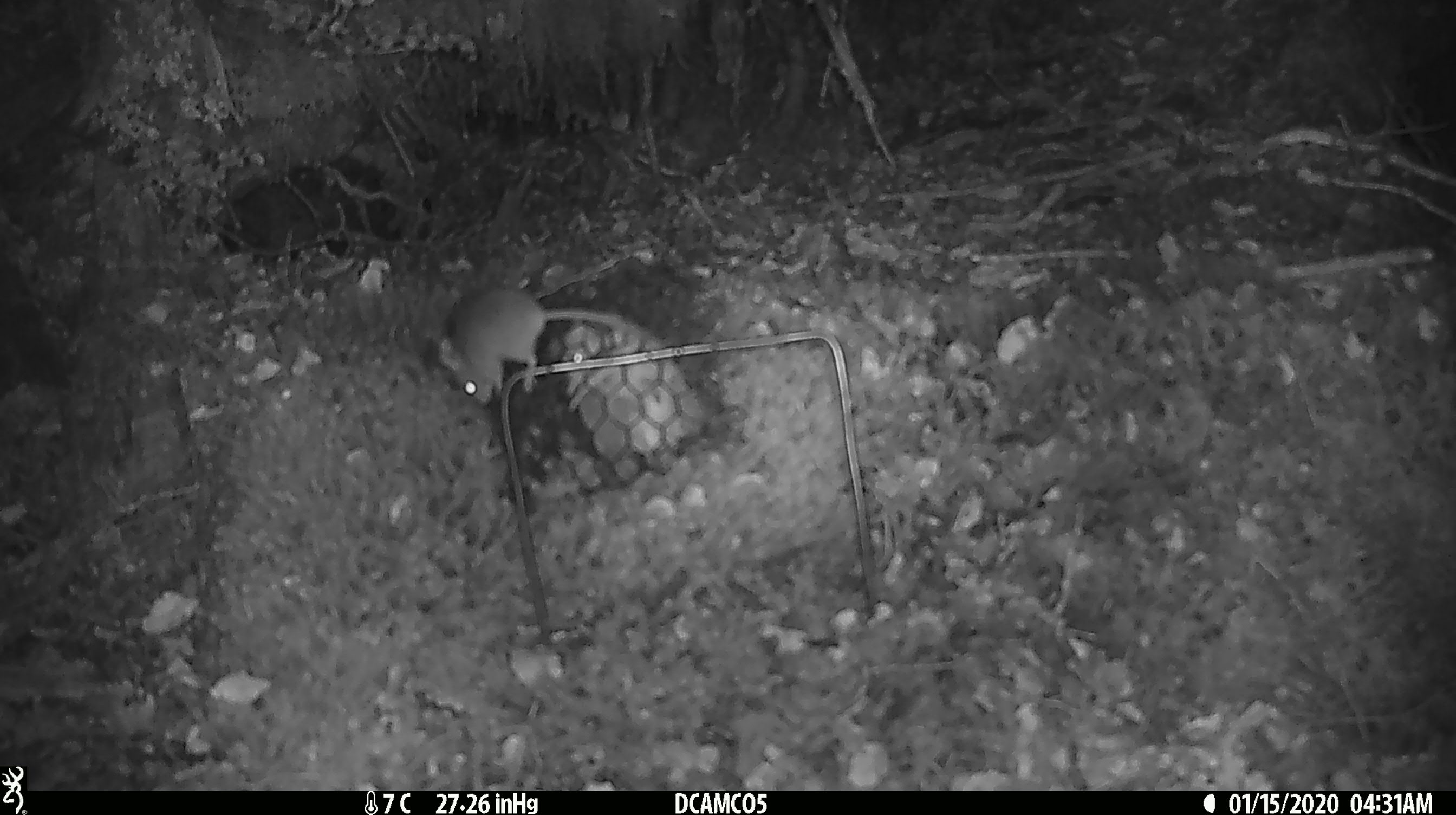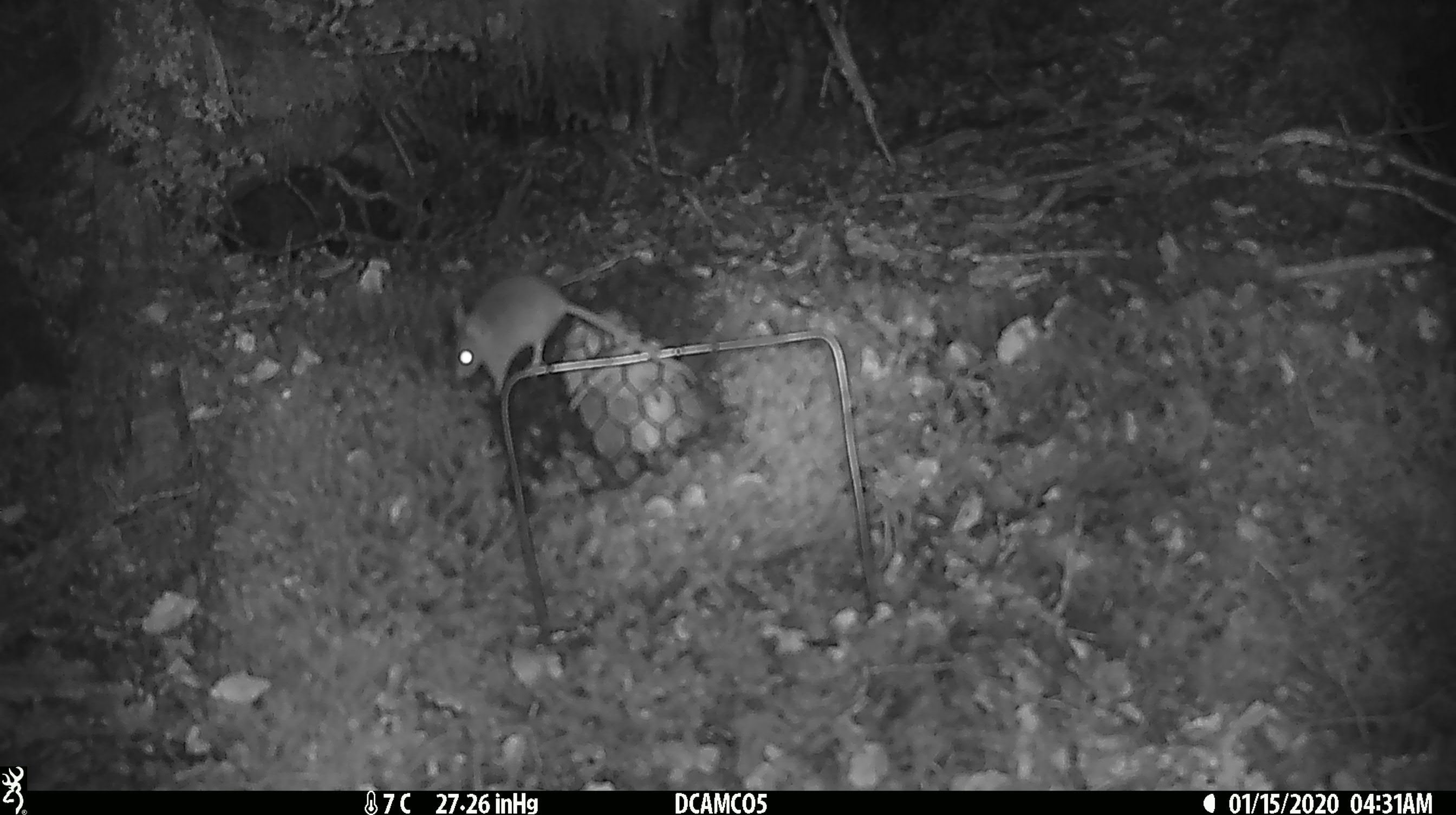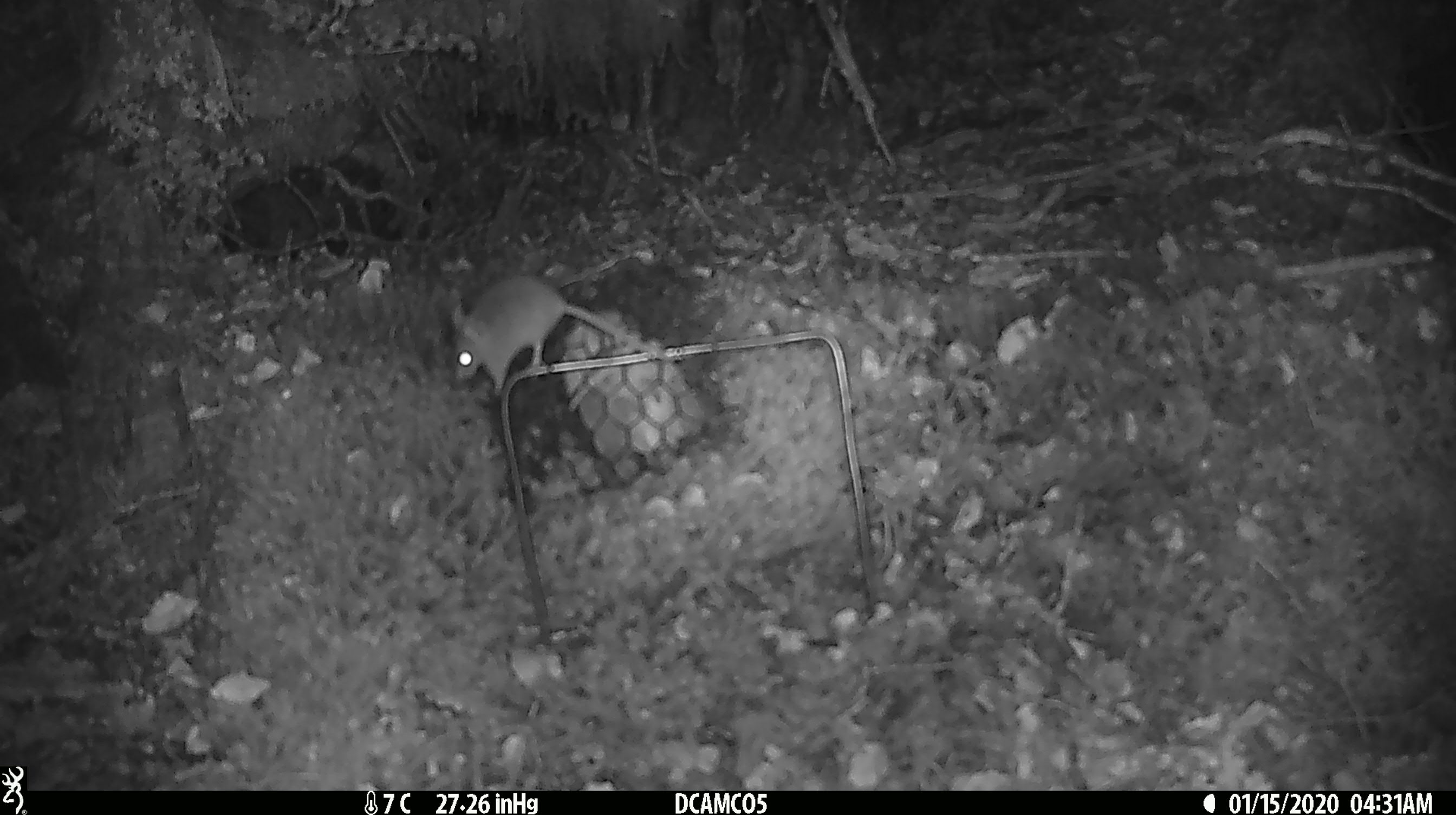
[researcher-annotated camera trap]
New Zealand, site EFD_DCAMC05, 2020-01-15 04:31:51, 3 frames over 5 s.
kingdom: Animalia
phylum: Chordata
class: Mammalia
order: Rodentia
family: Muridae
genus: Mus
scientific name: Mus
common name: mouse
Mouse (Mus).